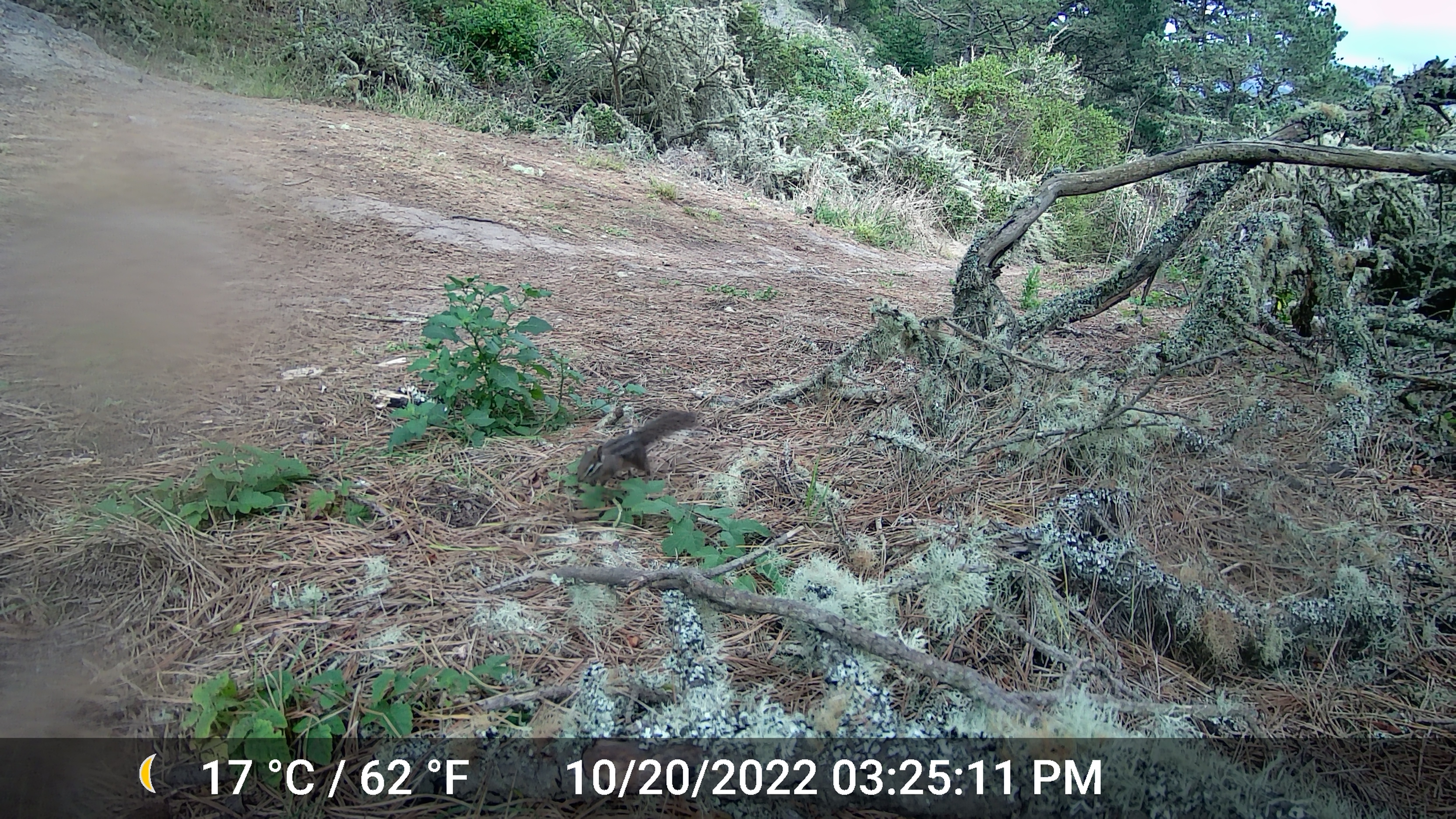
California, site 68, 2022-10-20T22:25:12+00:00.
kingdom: Animalia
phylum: Chordata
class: Mammalia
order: Rodentia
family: Sciuridae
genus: Neotamias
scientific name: Neotamias merriami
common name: merriam's chipmunk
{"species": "merriam's chipmunk (Neotamias merriami)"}